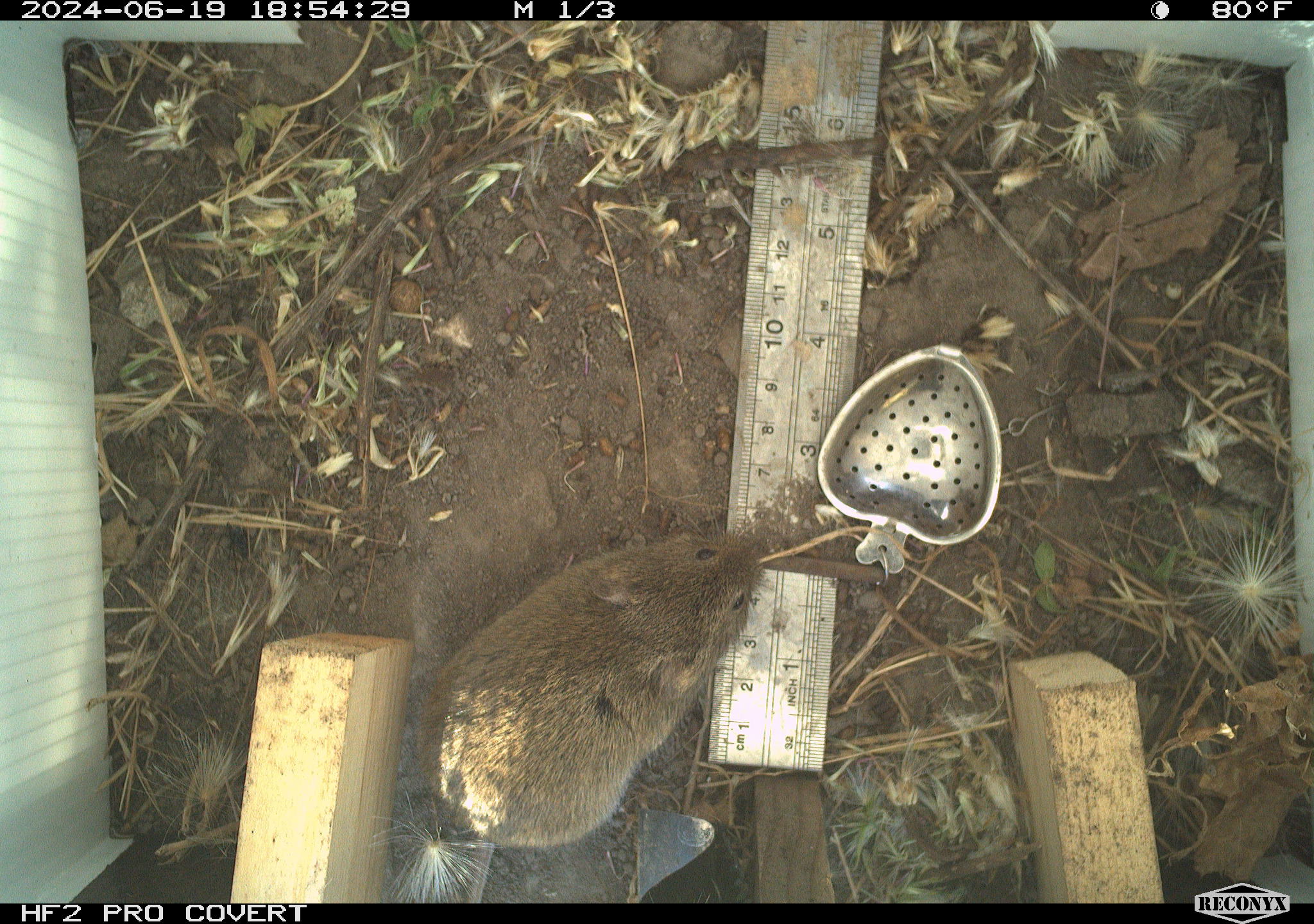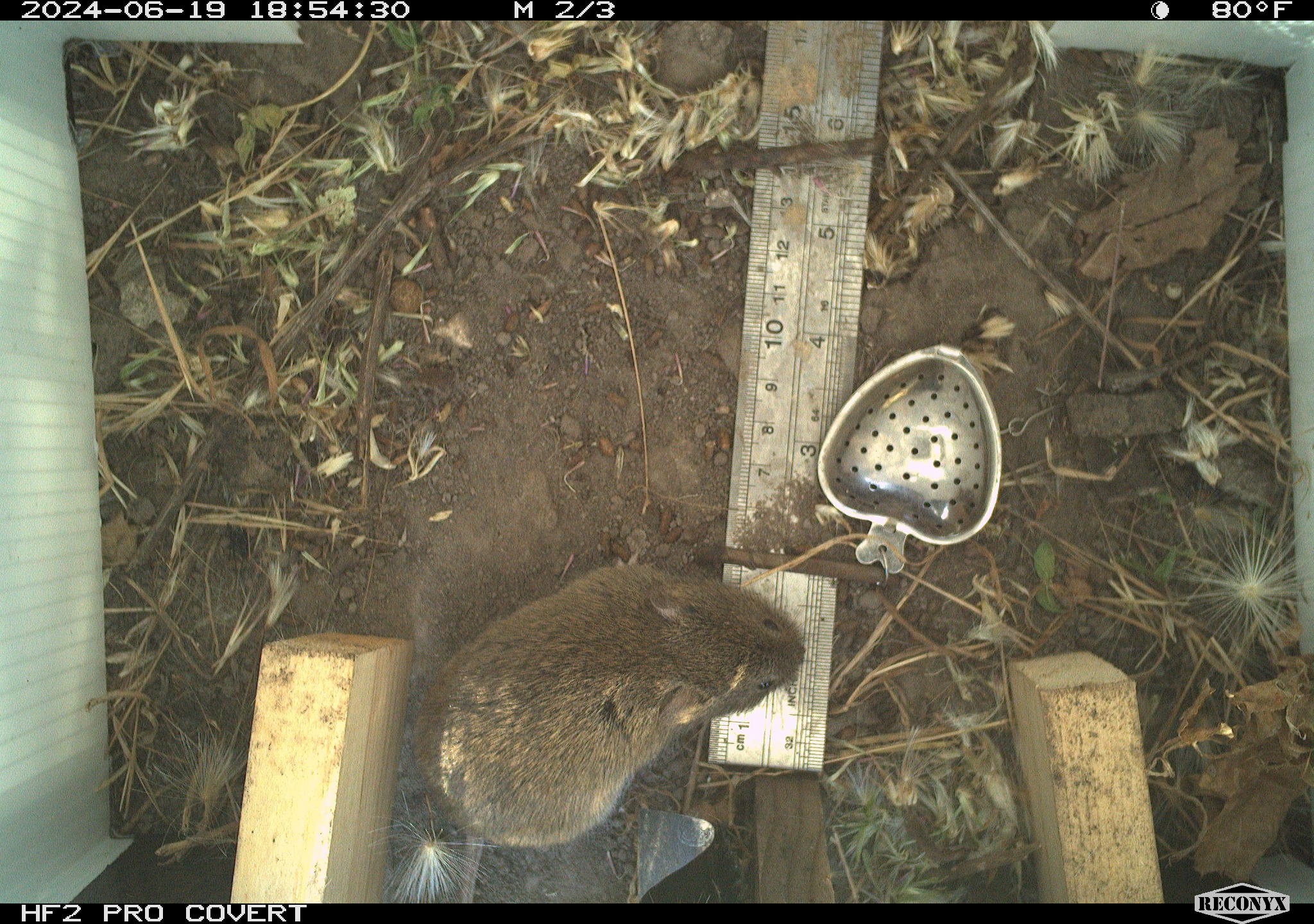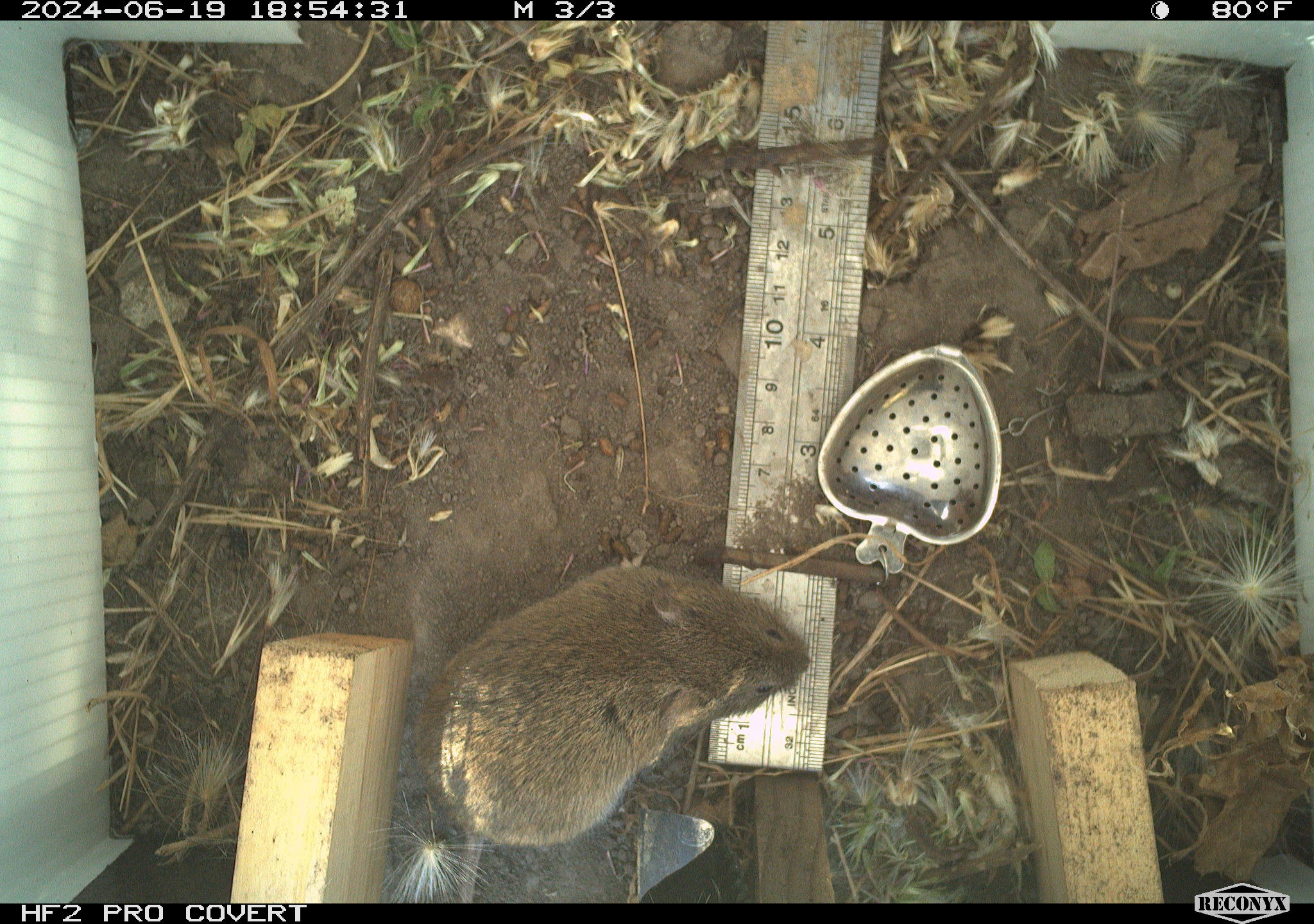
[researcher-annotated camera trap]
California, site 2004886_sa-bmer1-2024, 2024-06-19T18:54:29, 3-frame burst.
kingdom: Animalia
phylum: Chordata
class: Mammalia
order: Rodentia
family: Cricetidae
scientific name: Cricetidae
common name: hamsters, voles, lemmings, and allies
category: cricetidae family